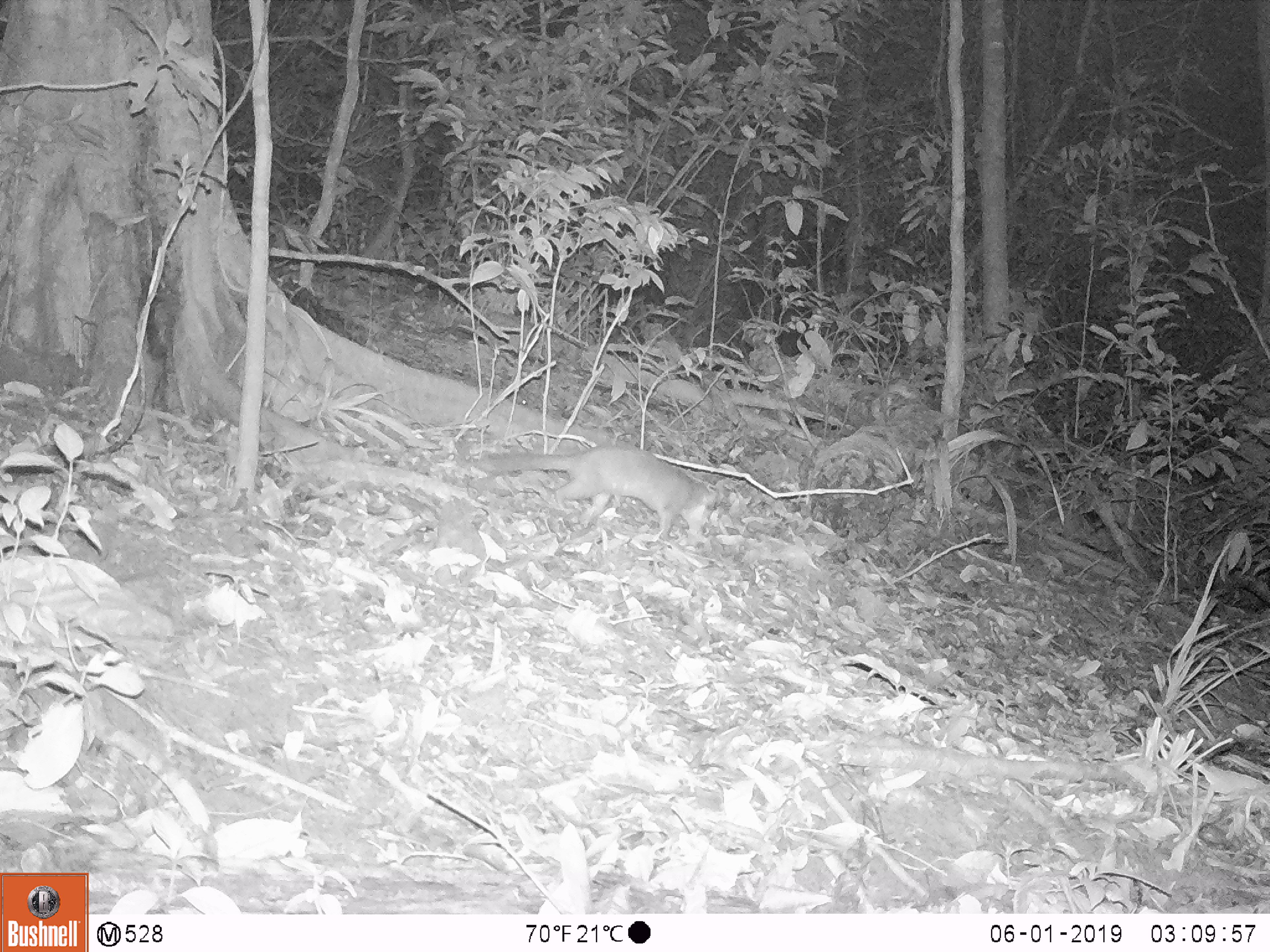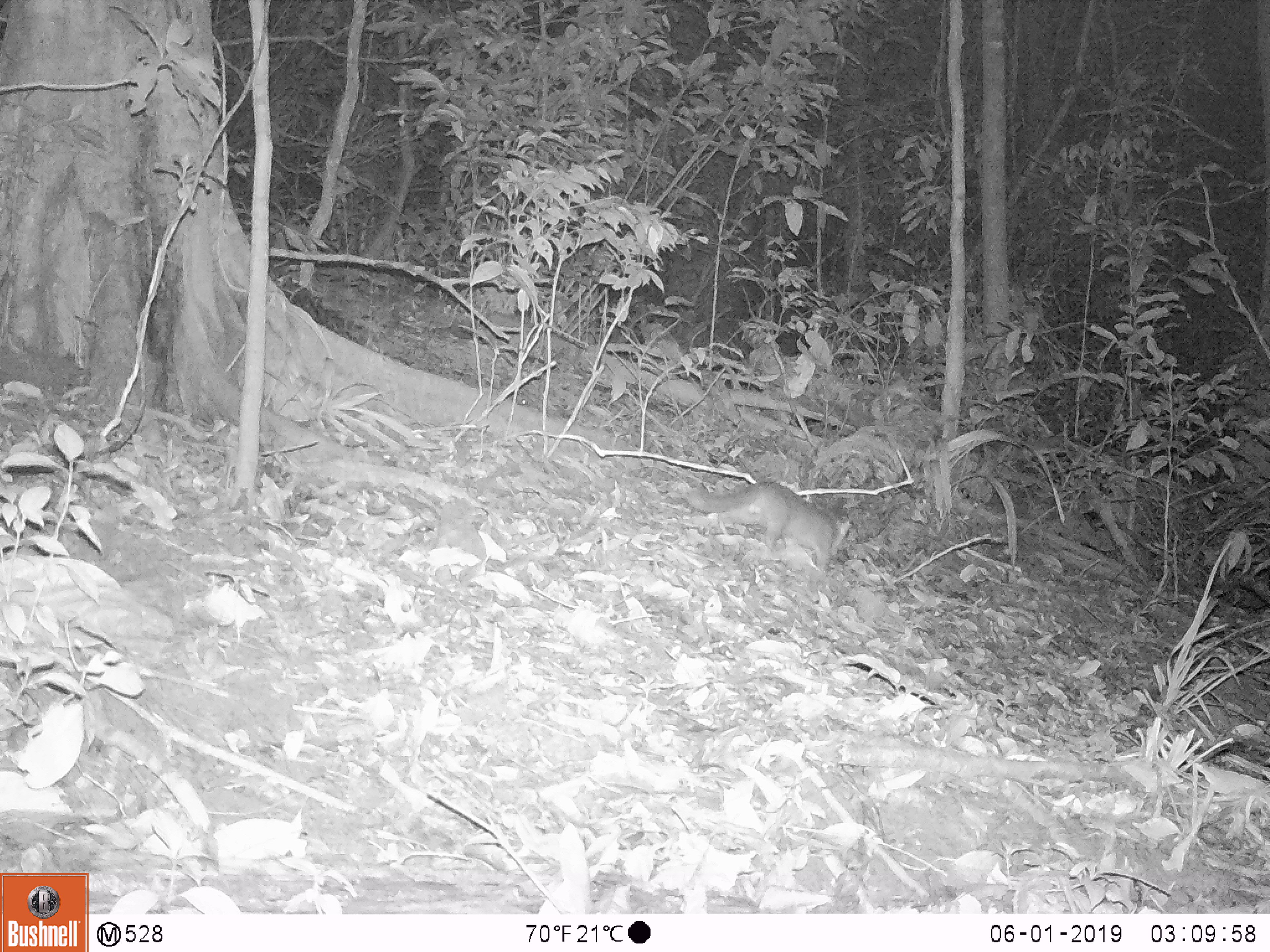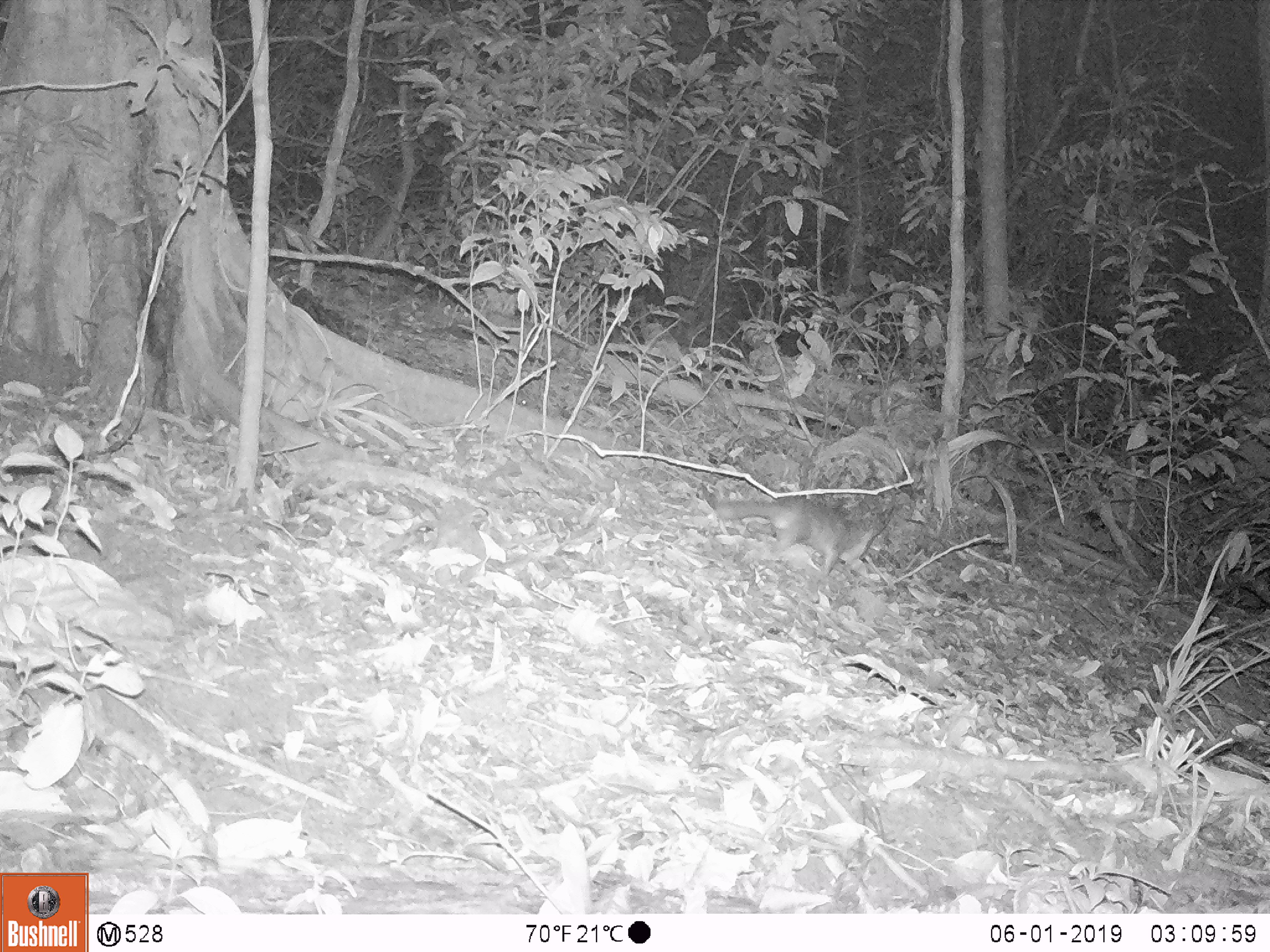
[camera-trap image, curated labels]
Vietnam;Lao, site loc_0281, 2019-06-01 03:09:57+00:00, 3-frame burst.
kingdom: Animalia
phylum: Chordata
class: Mammalia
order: Carnivora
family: Mustelidae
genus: Melogale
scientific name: Melogale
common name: ferret badger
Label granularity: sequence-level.